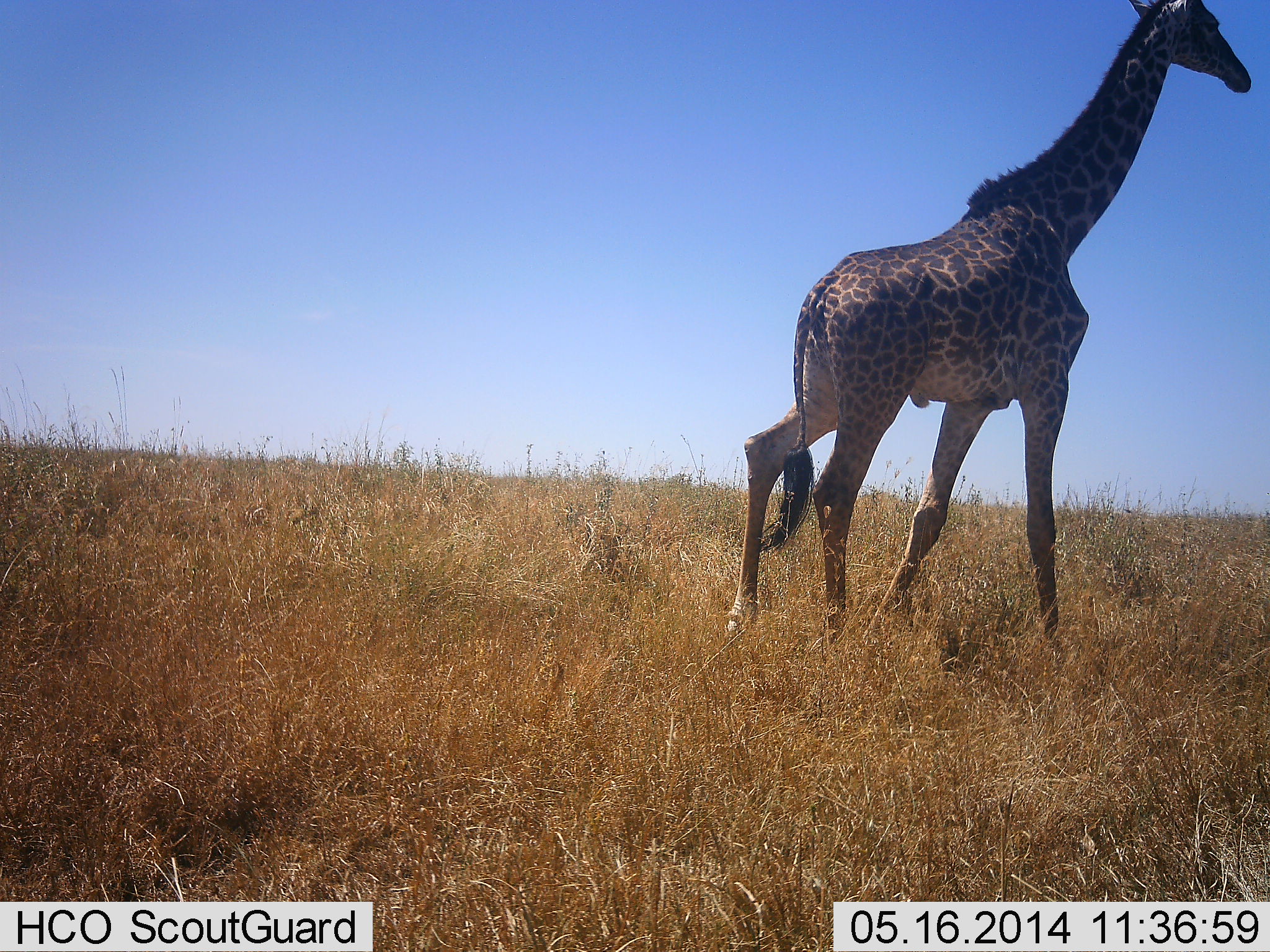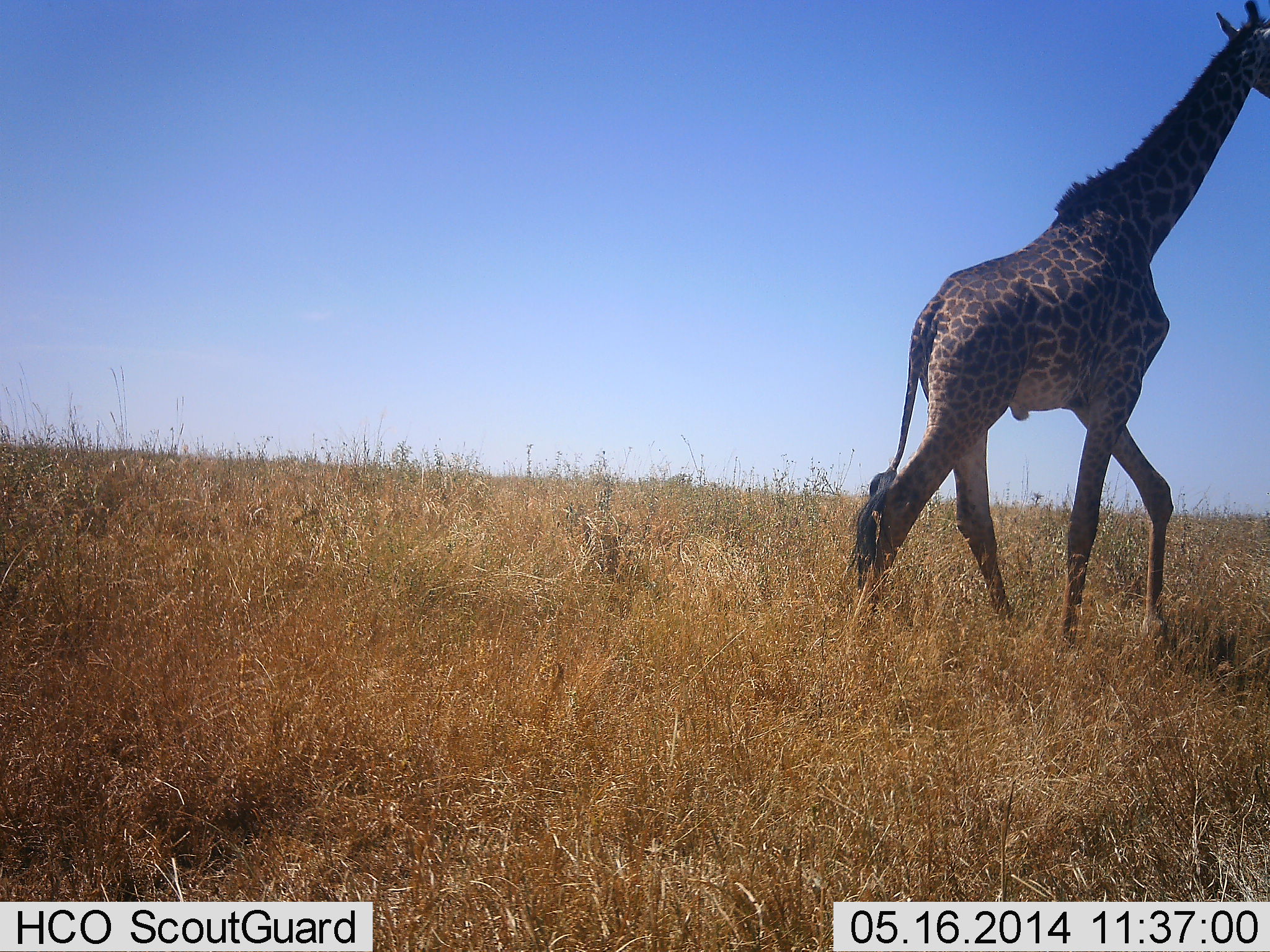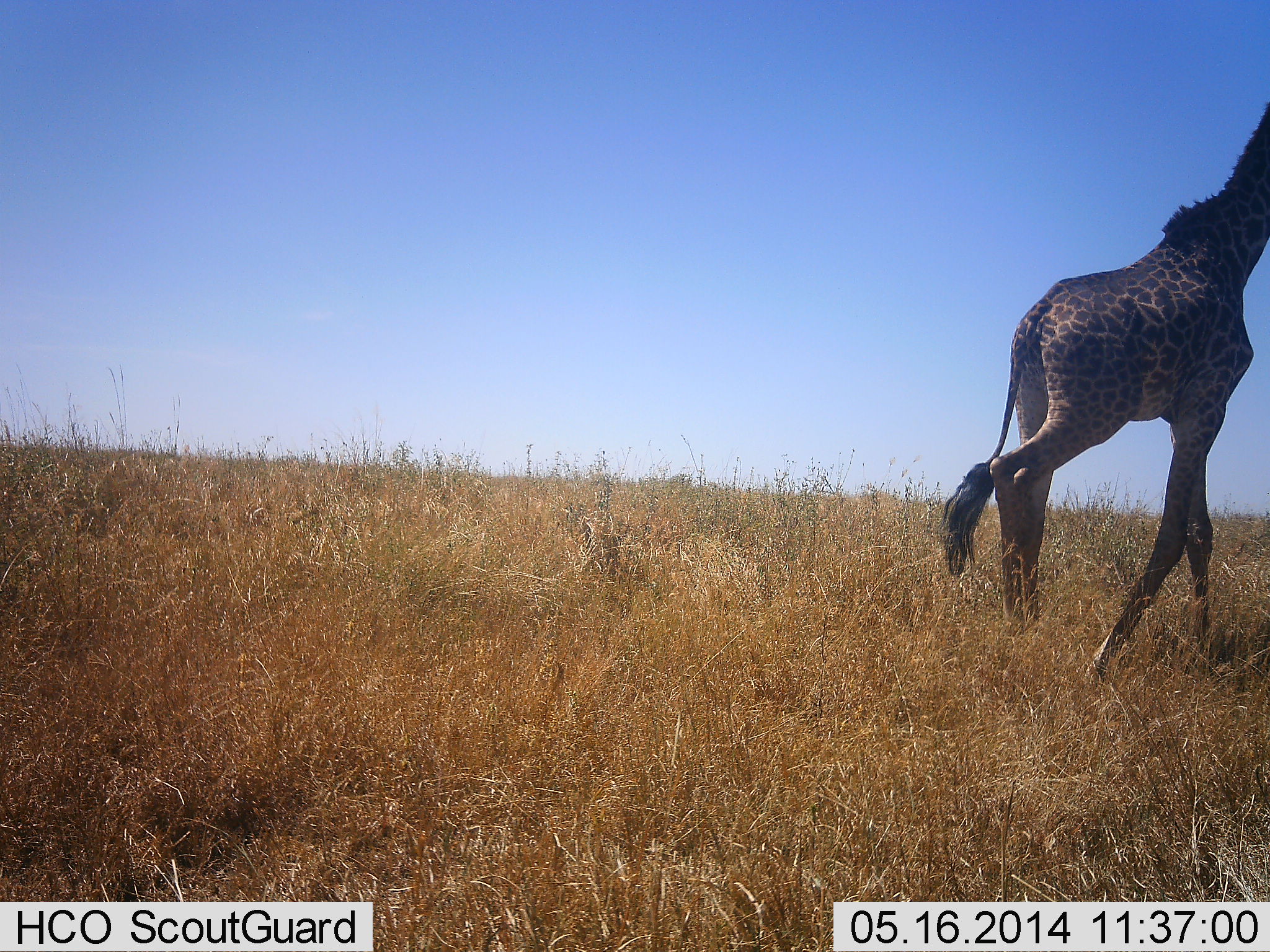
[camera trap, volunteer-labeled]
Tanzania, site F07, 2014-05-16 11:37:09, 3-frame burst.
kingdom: Animalia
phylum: Chordata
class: Mammalia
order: Artiodactyla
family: Giraffidae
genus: Giraffa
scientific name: Giraffa camelopardalis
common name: giraffe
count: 1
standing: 0%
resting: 0%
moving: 100%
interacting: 0%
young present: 0%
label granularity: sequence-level